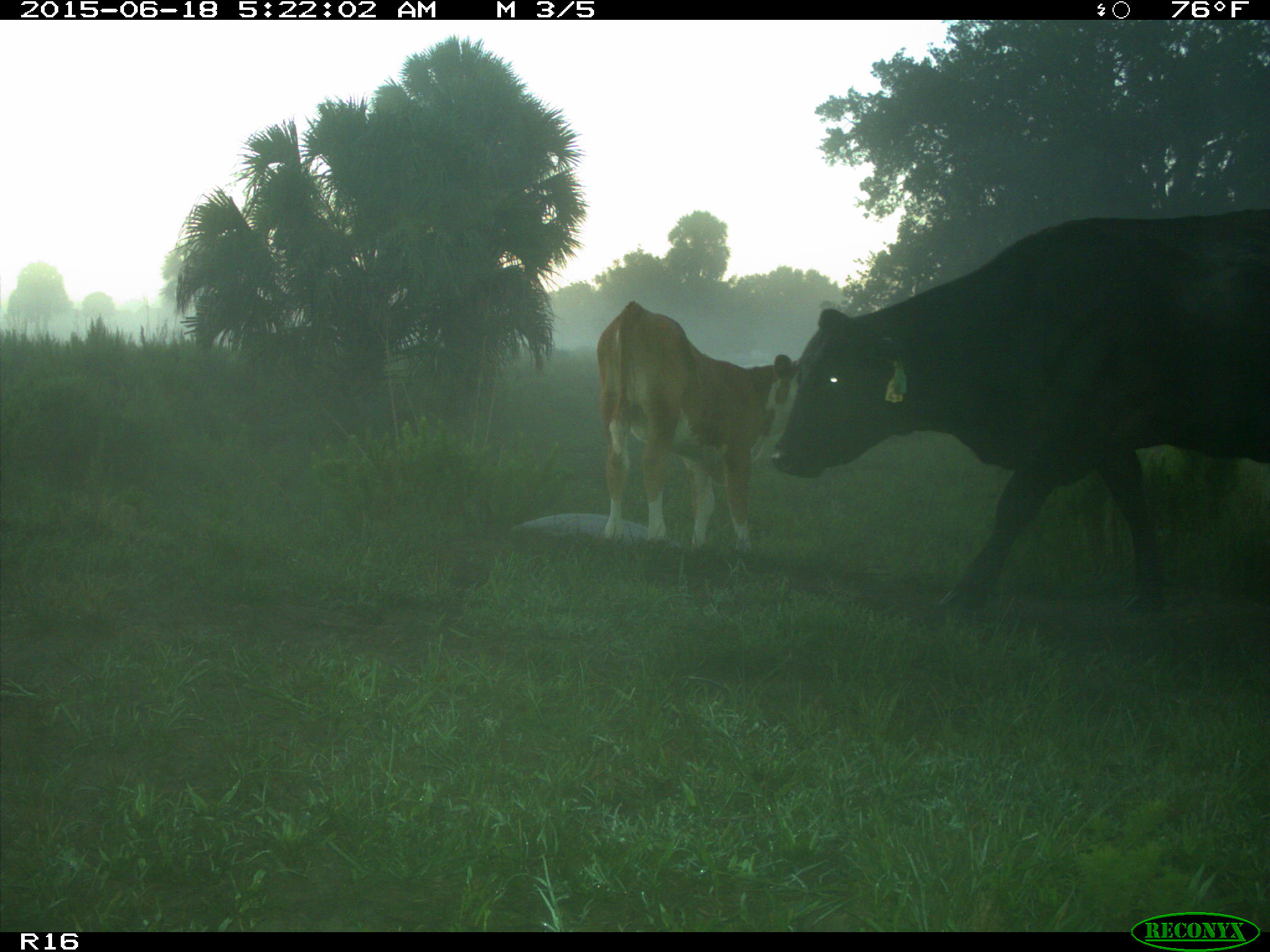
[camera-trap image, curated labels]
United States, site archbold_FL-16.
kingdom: Animalia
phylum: Chordata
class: Mammalia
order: Artiodactyla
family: Bovidae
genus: Bos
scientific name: Bos taurus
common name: domestic cow